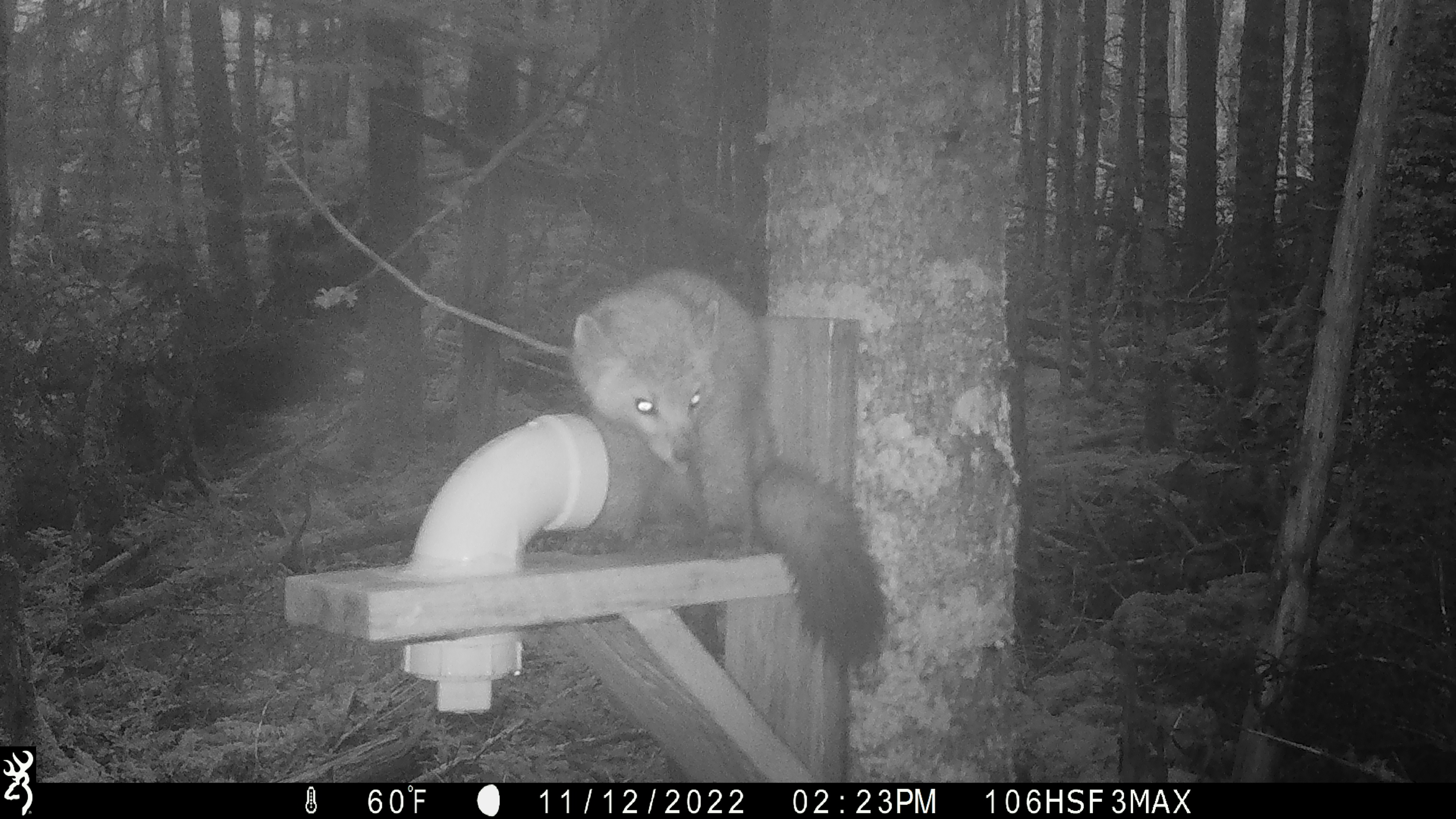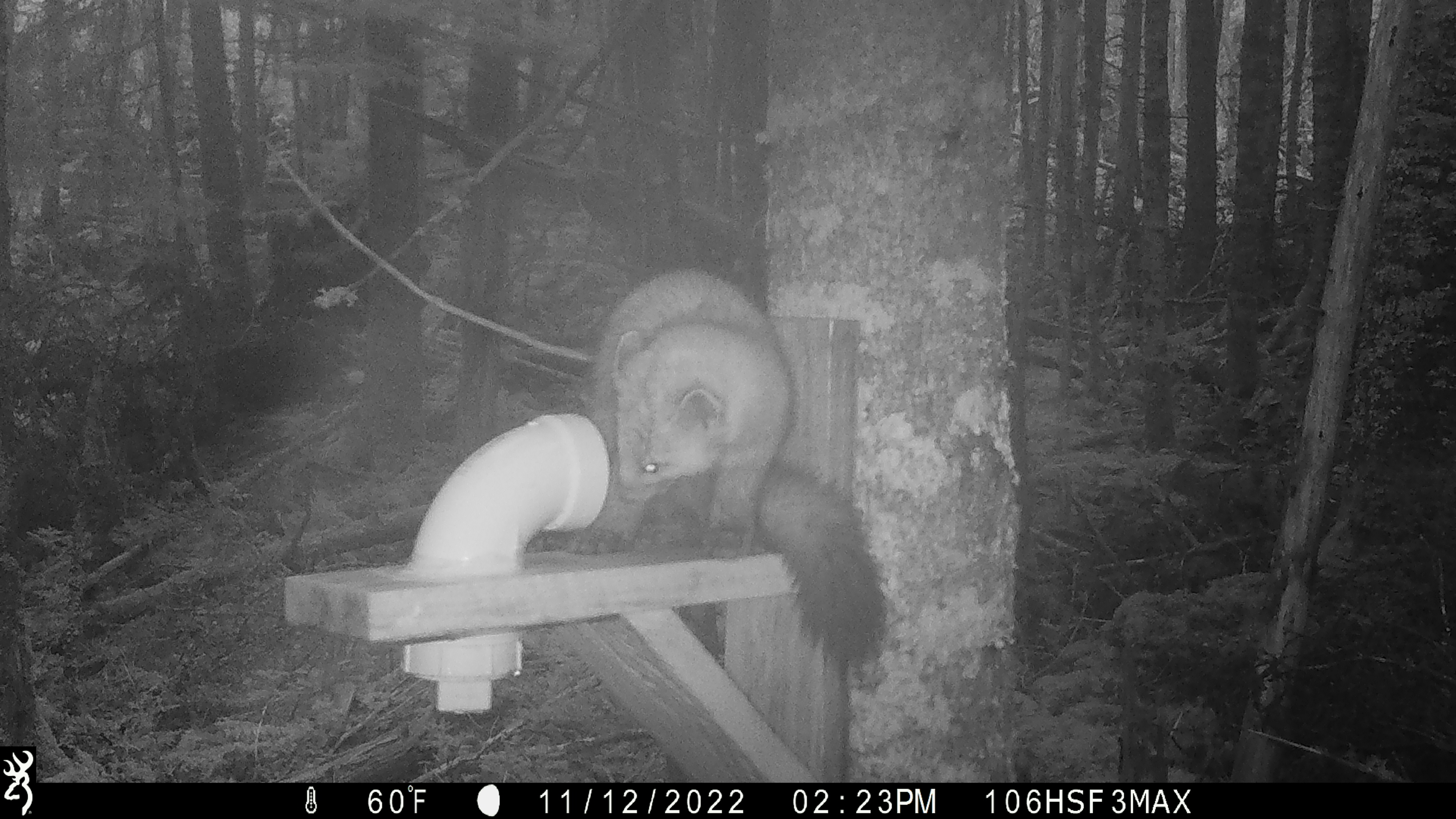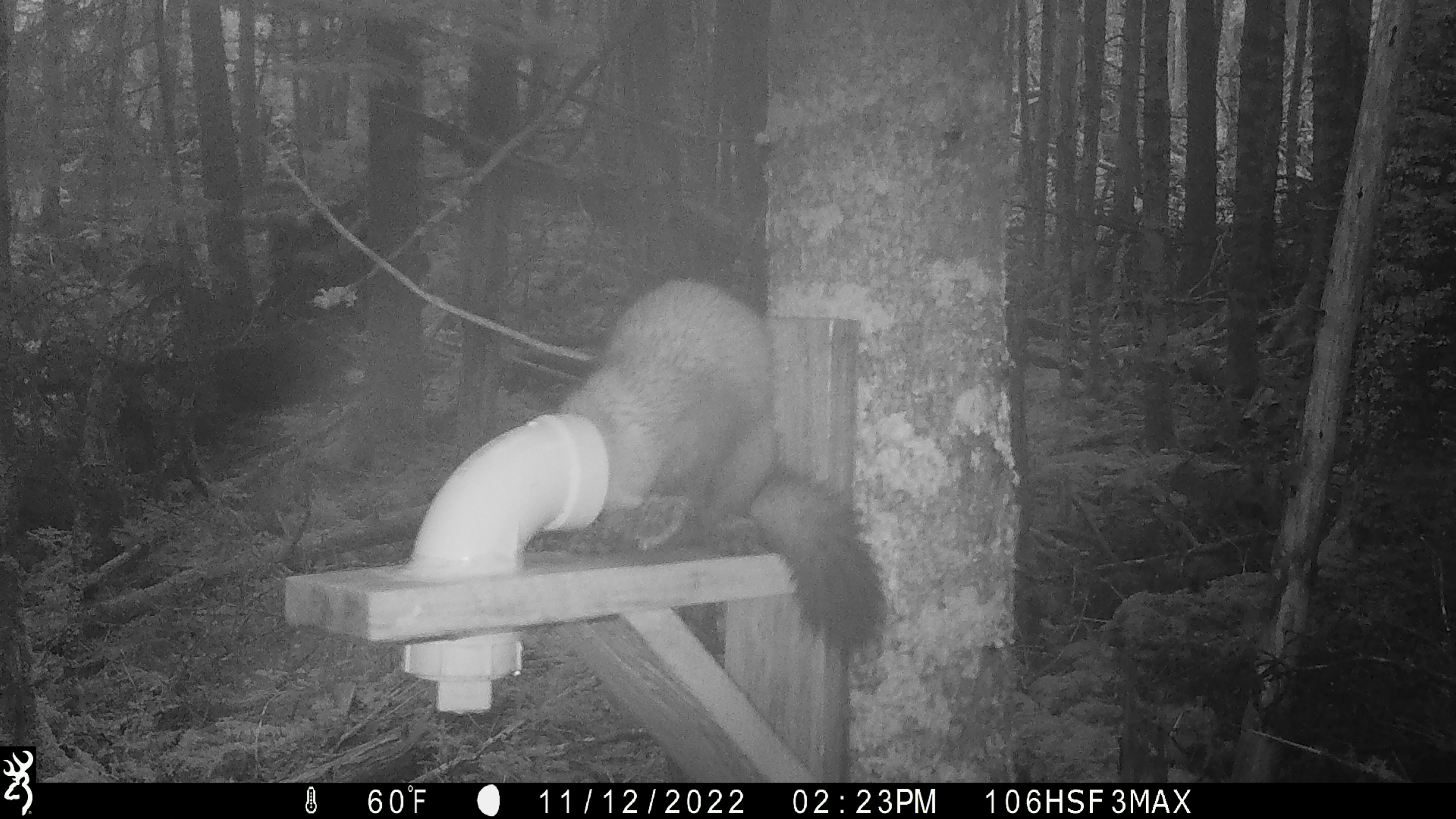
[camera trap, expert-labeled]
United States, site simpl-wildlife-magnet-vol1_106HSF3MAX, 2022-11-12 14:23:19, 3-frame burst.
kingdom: Animalia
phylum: Chordata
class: Mammalia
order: Carnivora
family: Mustelidae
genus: Martes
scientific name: Martes americana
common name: american marten